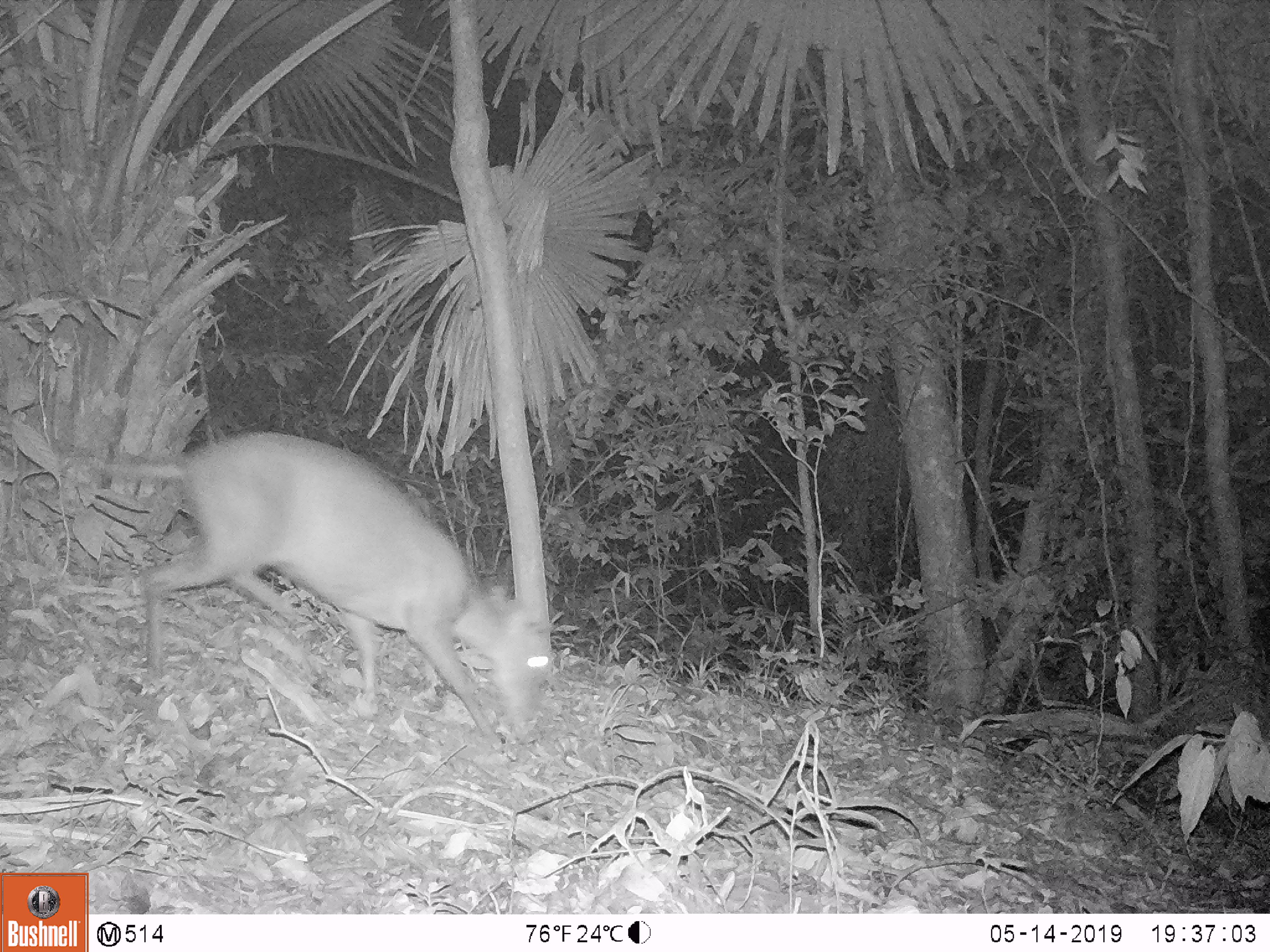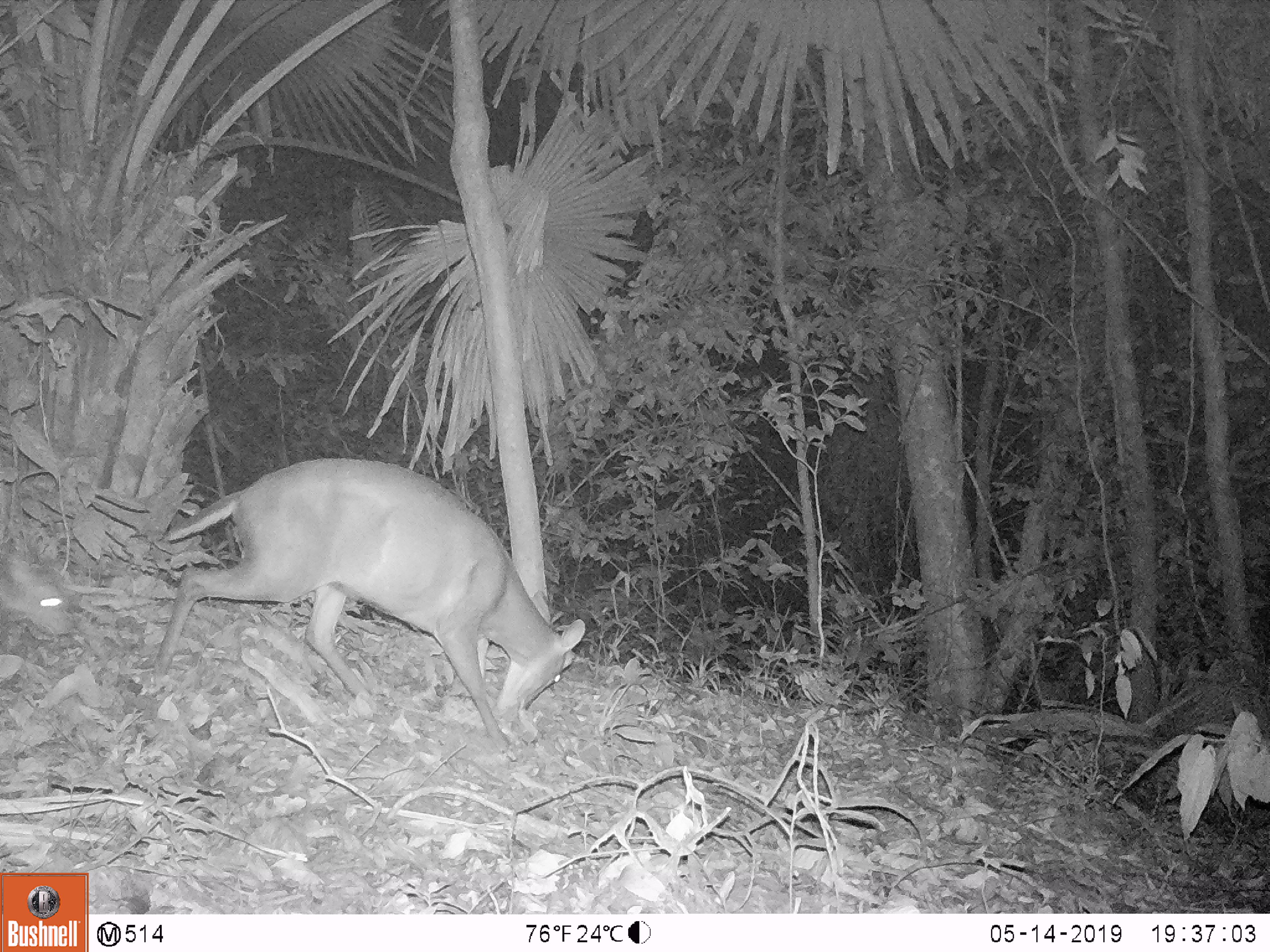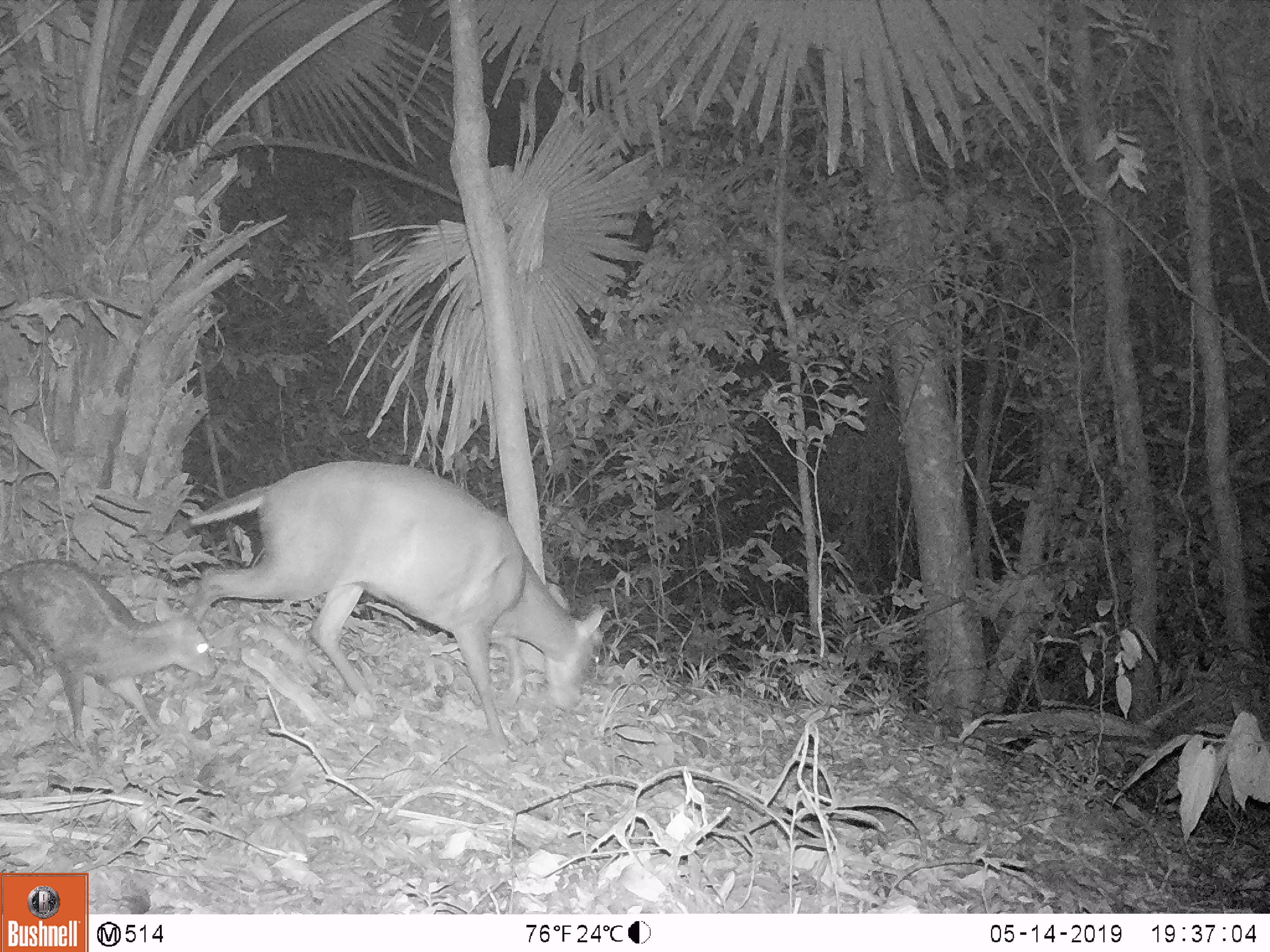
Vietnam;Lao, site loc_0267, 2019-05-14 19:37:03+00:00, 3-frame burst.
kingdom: Animalia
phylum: Chordata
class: Mammalia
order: Artiodactyla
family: Cervidae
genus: Muntiacus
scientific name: Muntiacus rooseveltorum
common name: roosevelt's muntjac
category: roosevelts muntjac group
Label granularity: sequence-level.